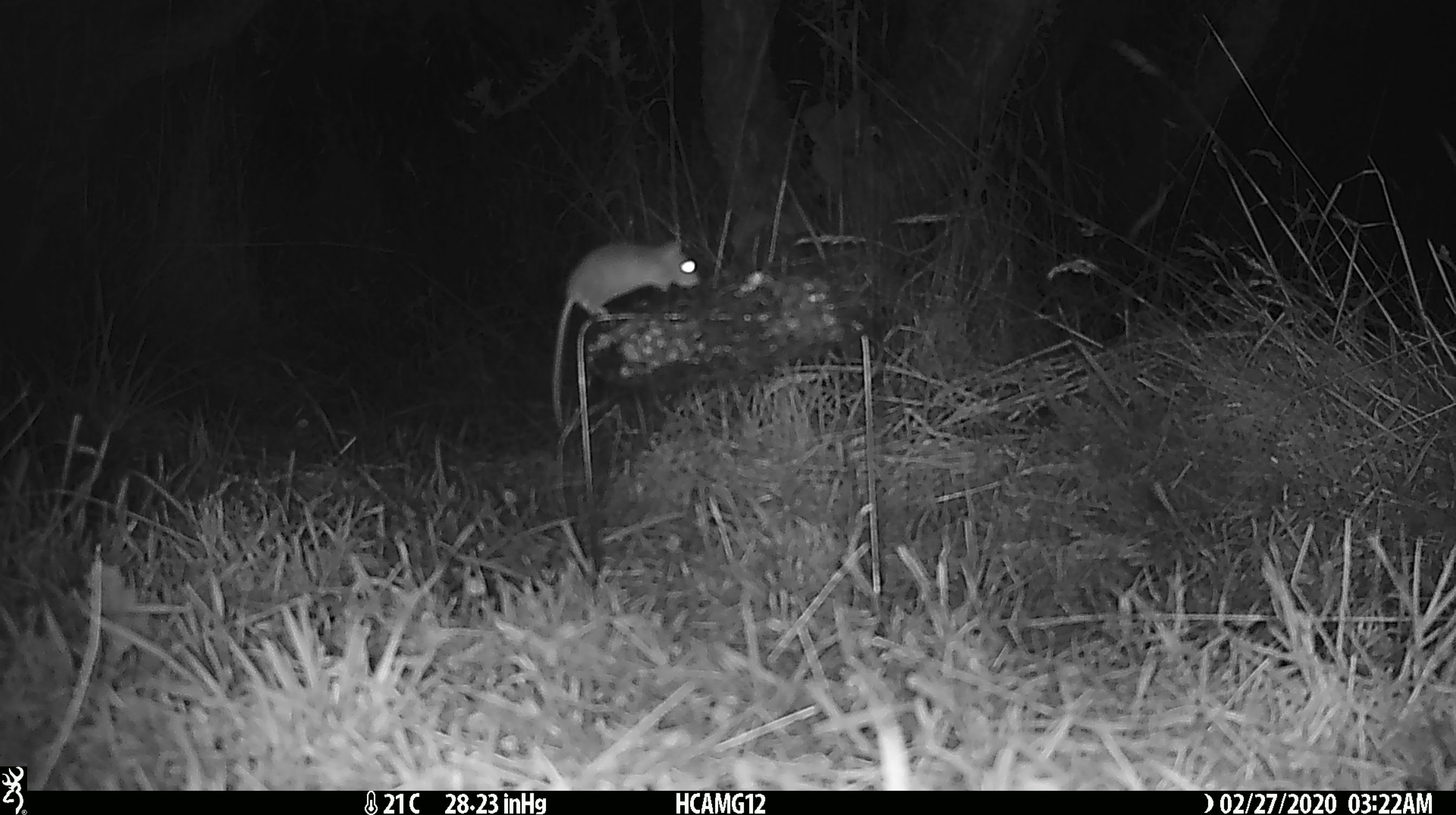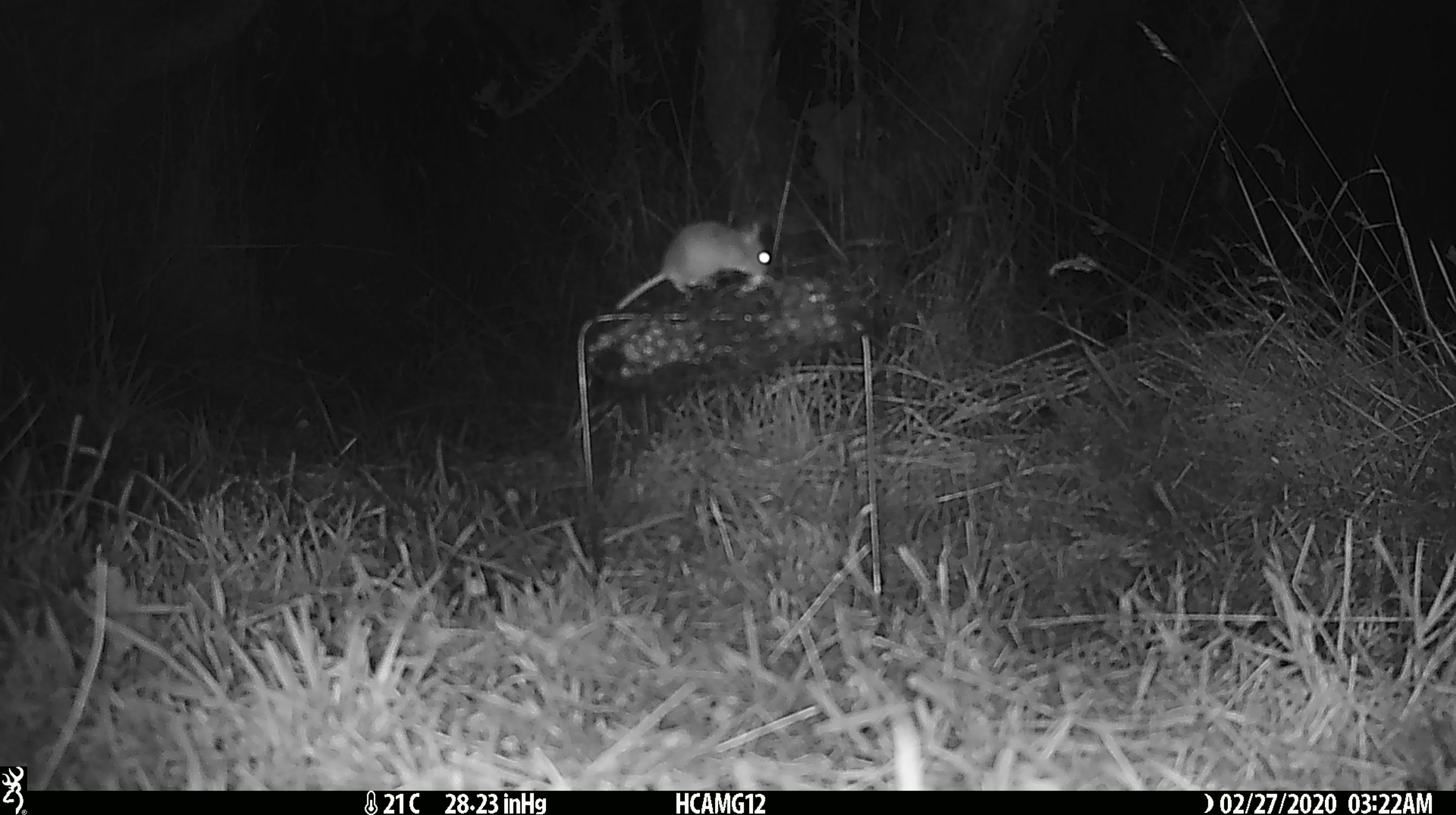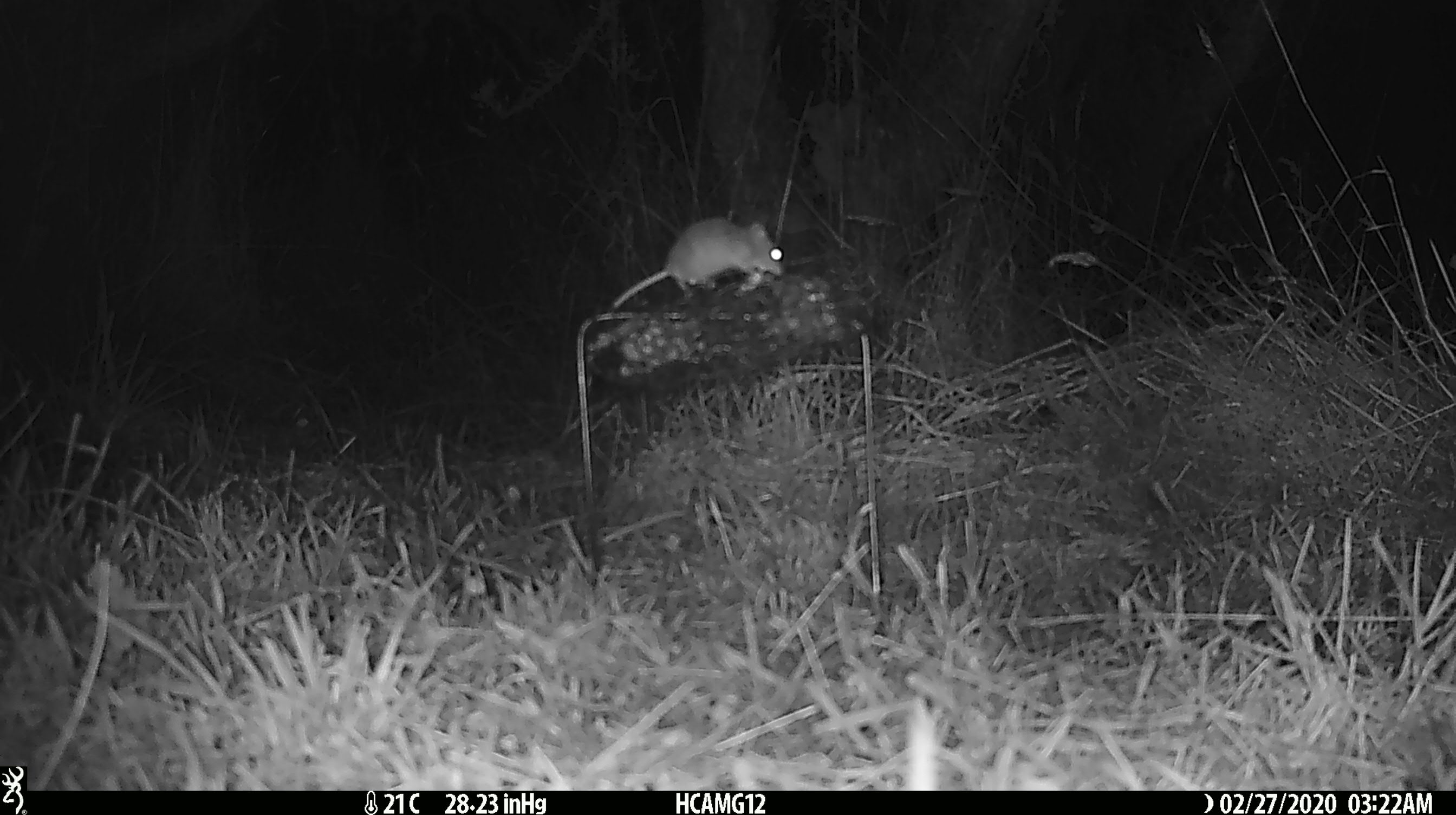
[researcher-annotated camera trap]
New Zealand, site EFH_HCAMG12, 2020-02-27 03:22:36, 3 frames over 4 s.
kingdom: Animalia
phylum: Chordata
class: Mammalia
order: Rodentia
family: Muridae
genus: Mus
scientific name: Mus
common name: mouse